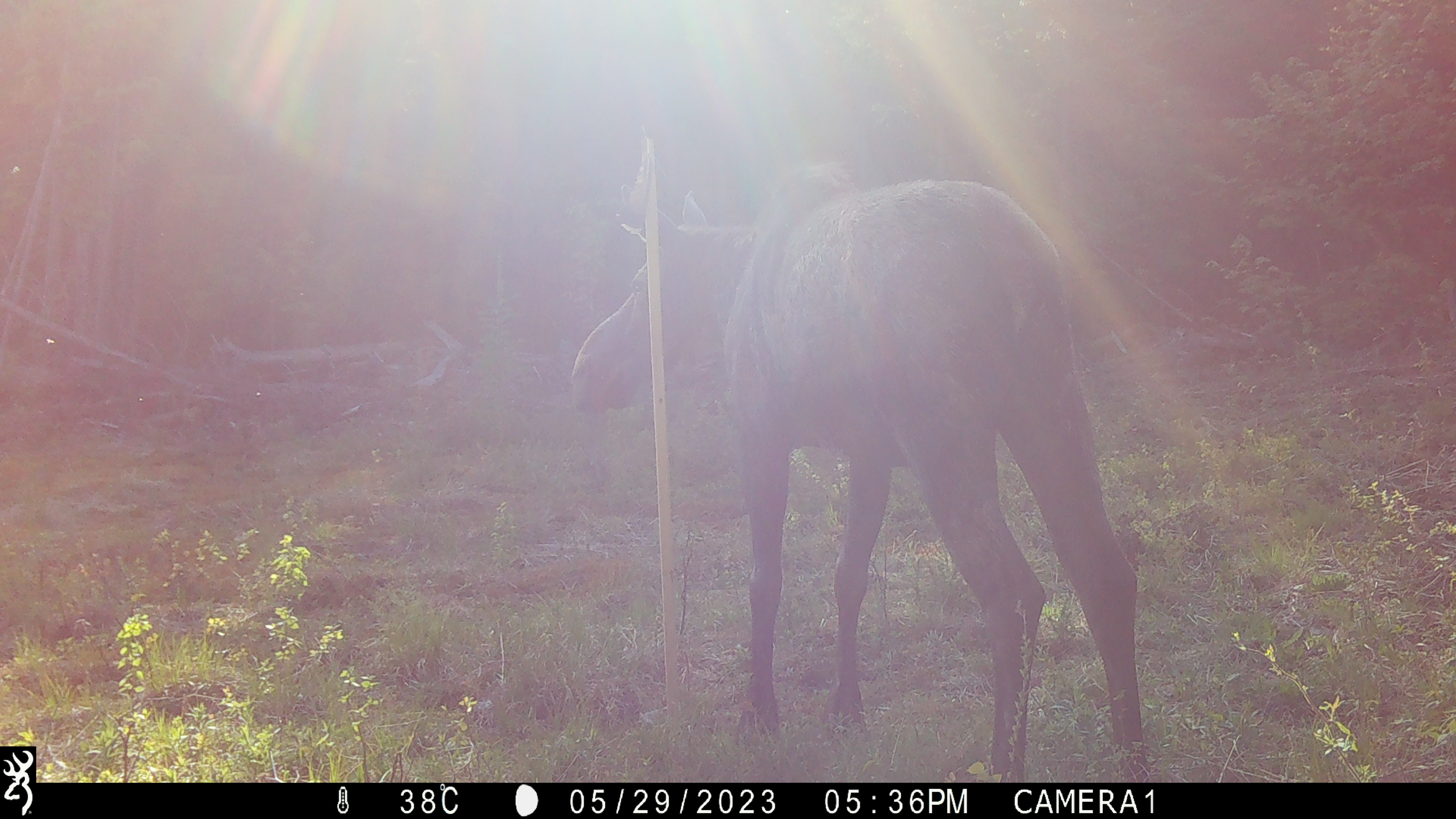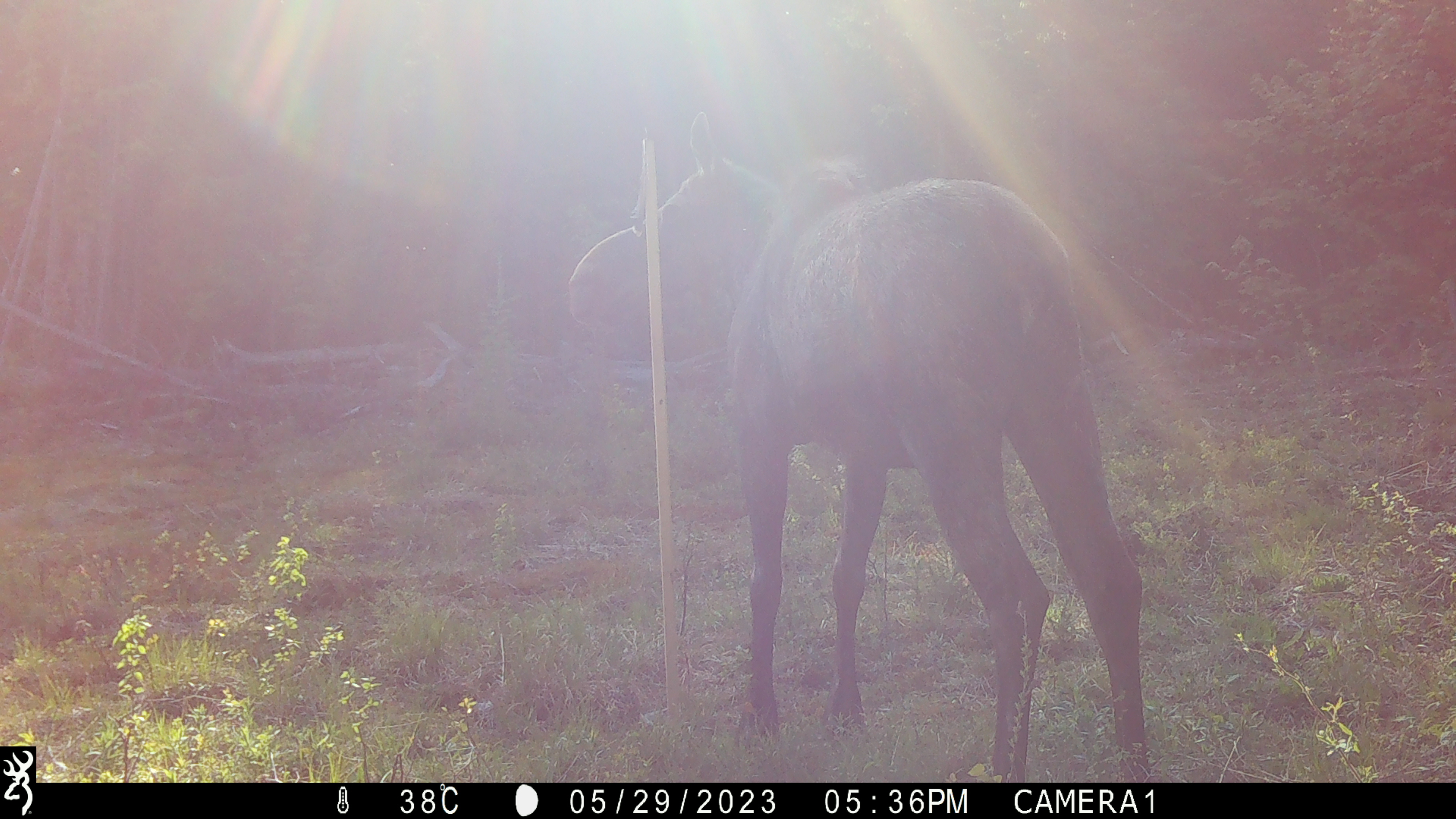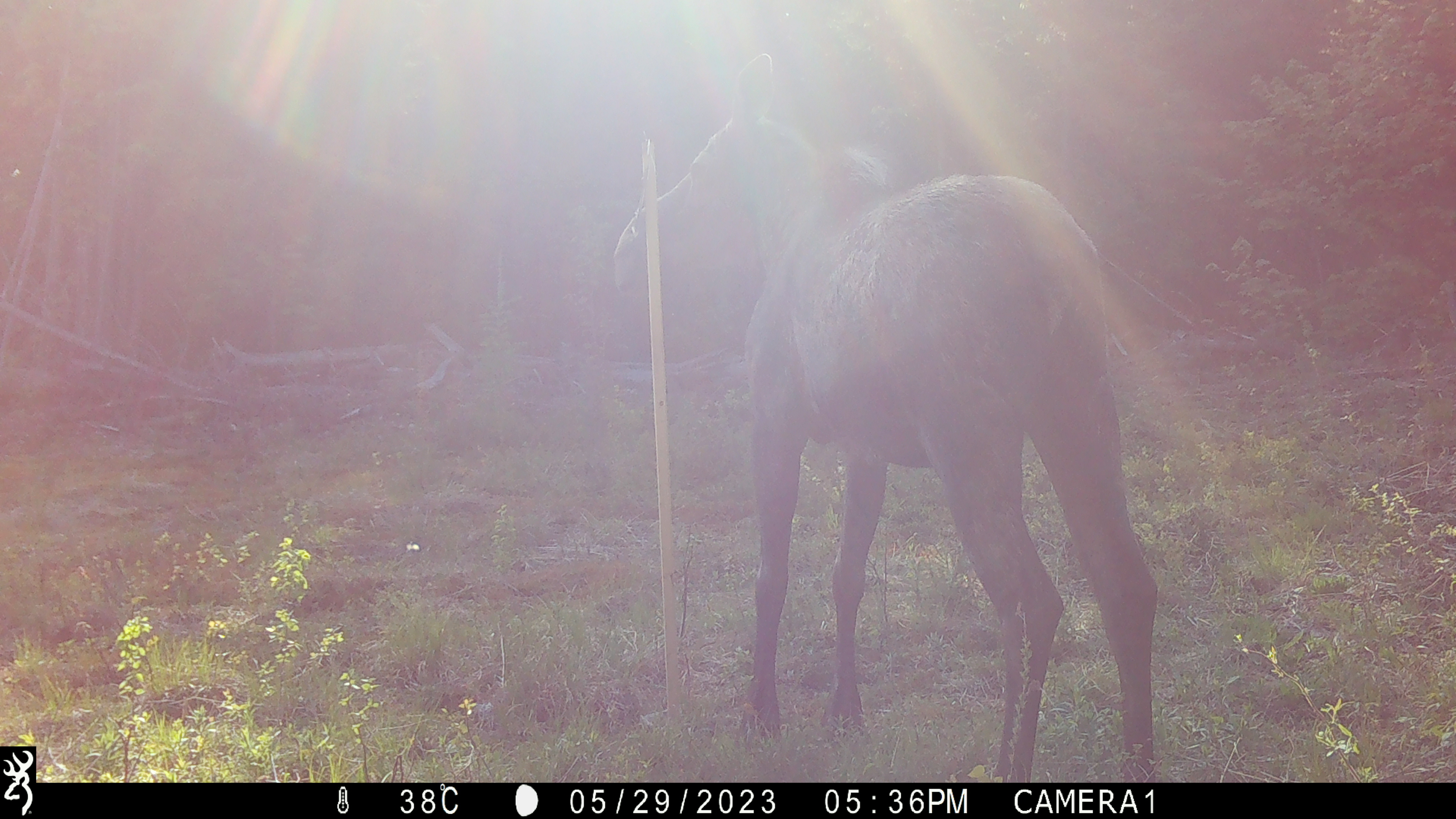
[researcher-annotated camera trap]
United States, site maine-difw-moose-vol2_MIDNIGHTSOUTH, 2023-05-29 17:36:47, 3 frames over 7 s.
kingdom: Animalia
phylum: Chordata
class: Mammalia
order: Artiodactyla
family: Cervidae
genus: Alces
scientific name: Alces alces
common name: moose